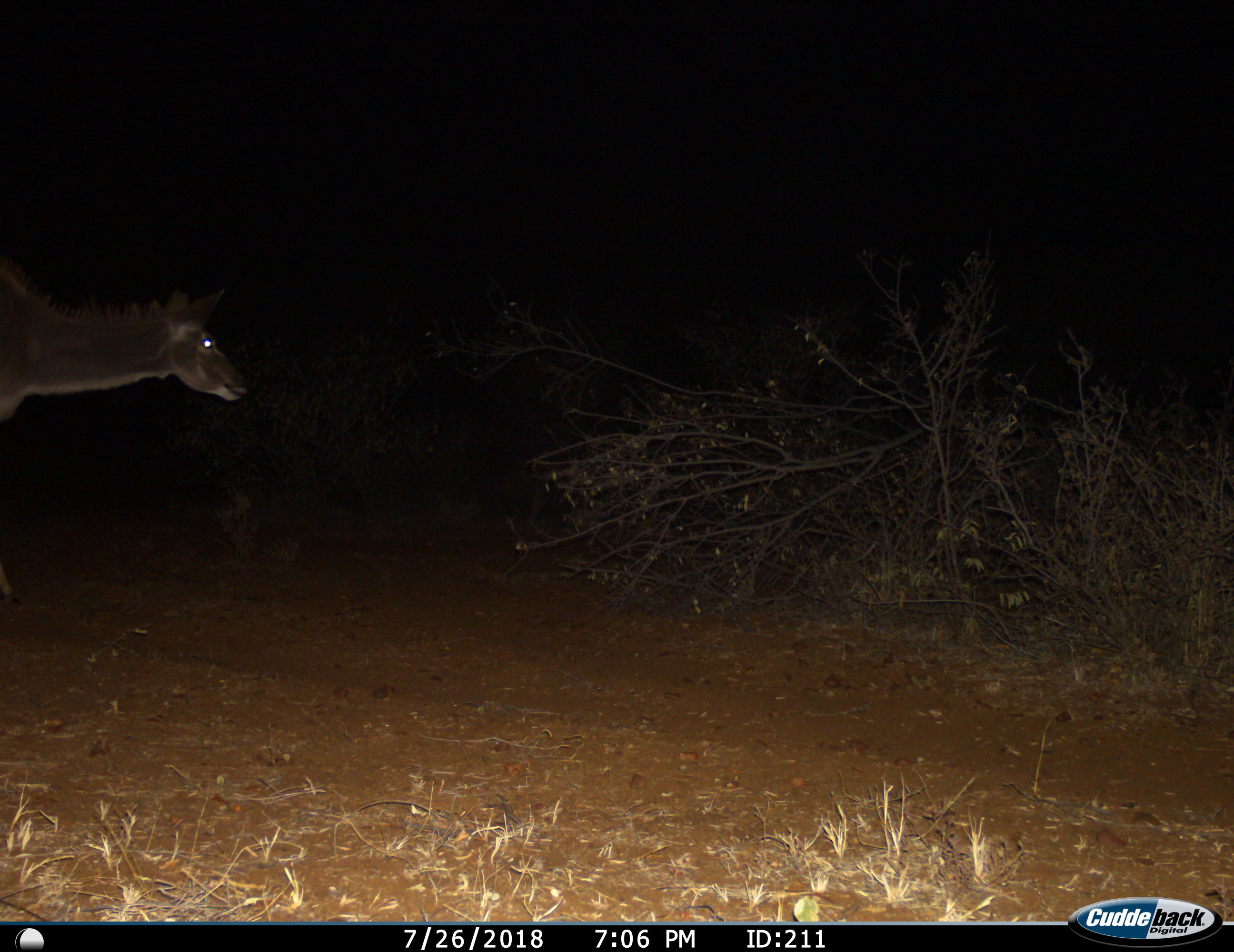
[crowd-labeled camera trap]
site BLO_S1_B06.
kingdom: Animalia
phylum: Chordata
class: Mammalia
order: Artiodactyla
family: Bovidae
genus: Tragelaphus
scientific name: Tragelaphus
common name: kudu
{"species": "kudu (Tragelaphus)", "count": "1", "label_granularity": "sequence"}